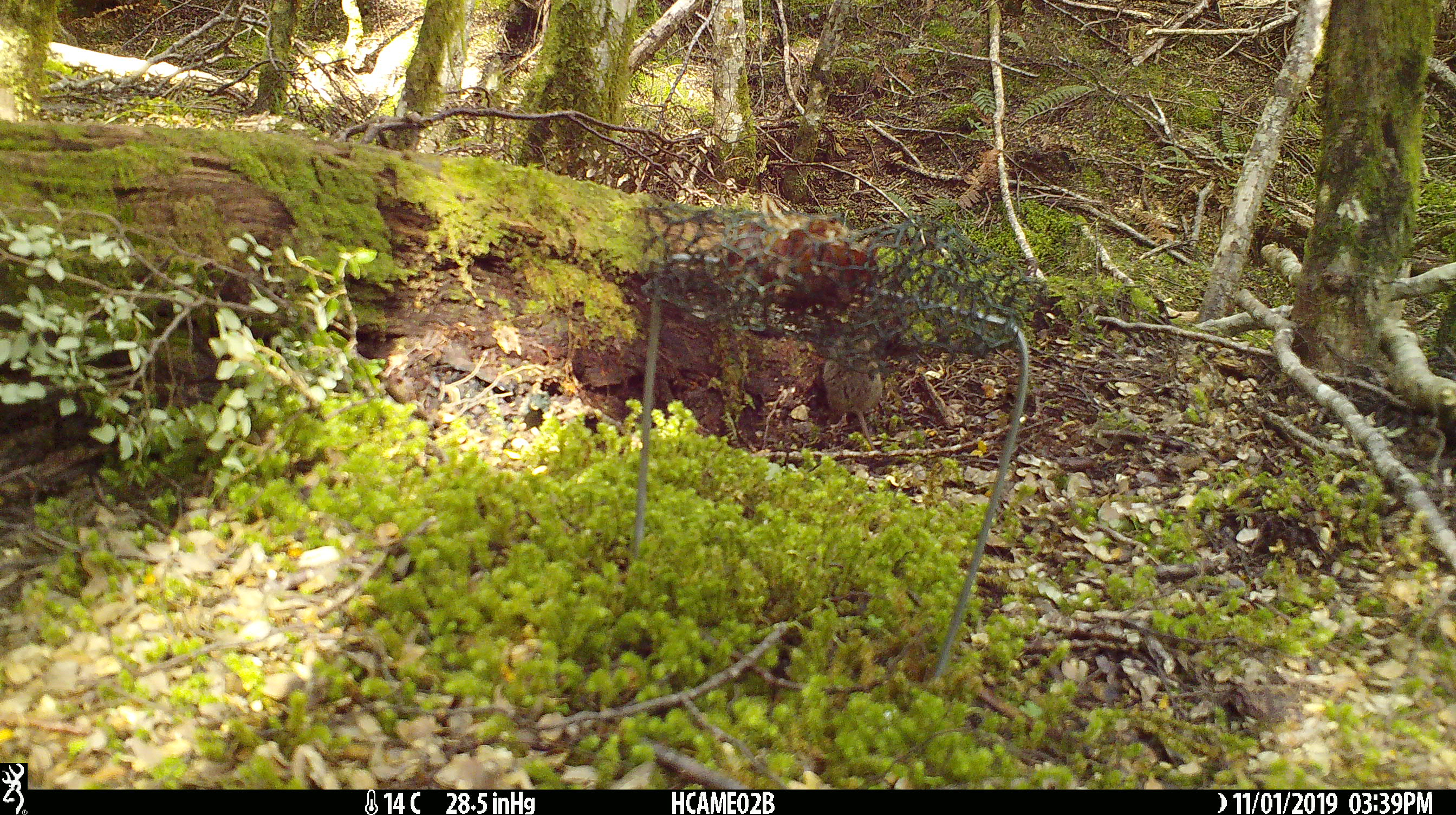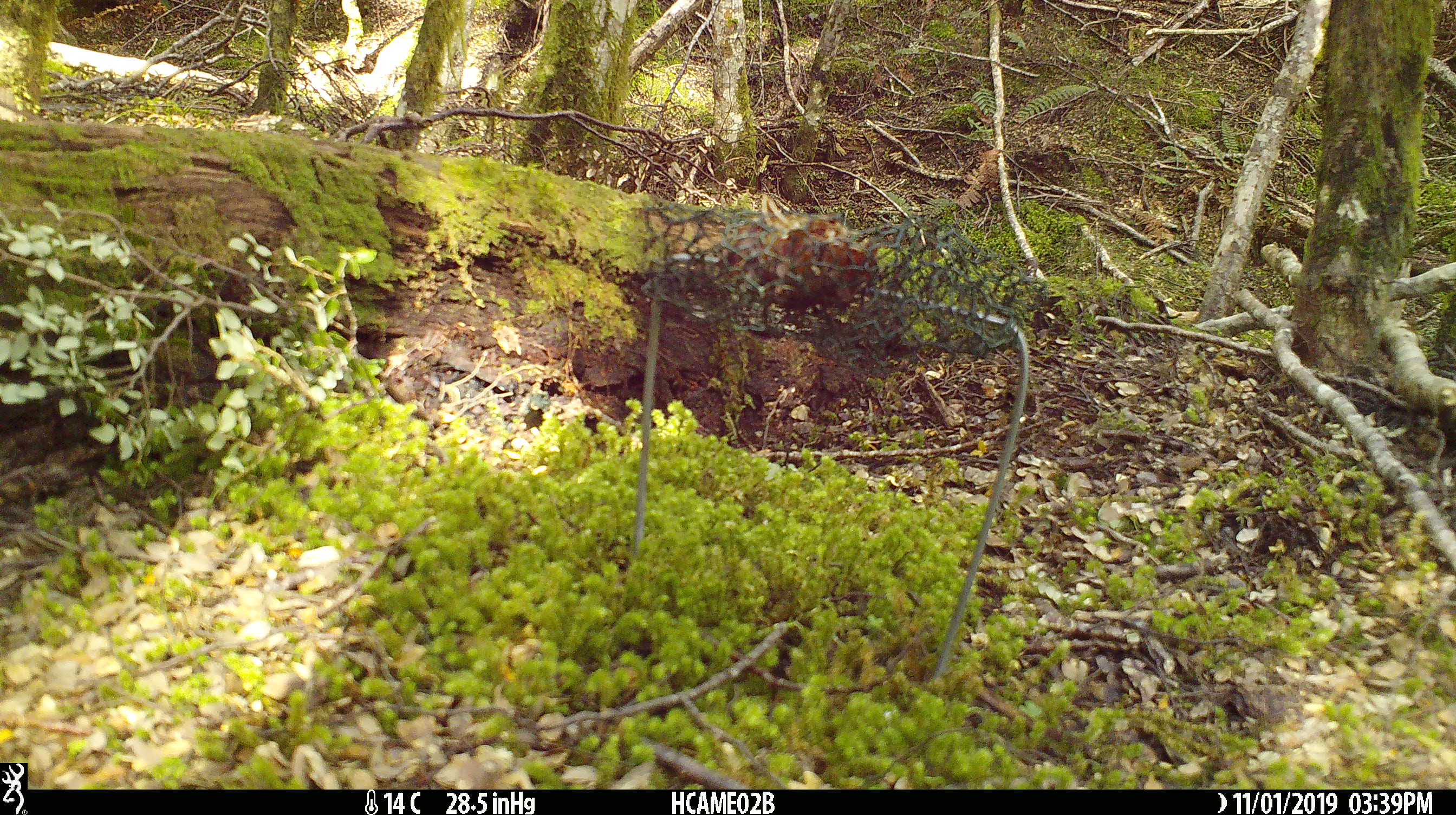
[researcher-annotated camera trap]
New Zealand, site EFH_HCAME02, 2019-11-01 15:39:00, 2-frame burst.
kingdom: Animalia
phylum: Chordata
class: Mammalia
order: Rodentia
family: Muridae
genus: Mus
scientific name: Mus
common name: mouse